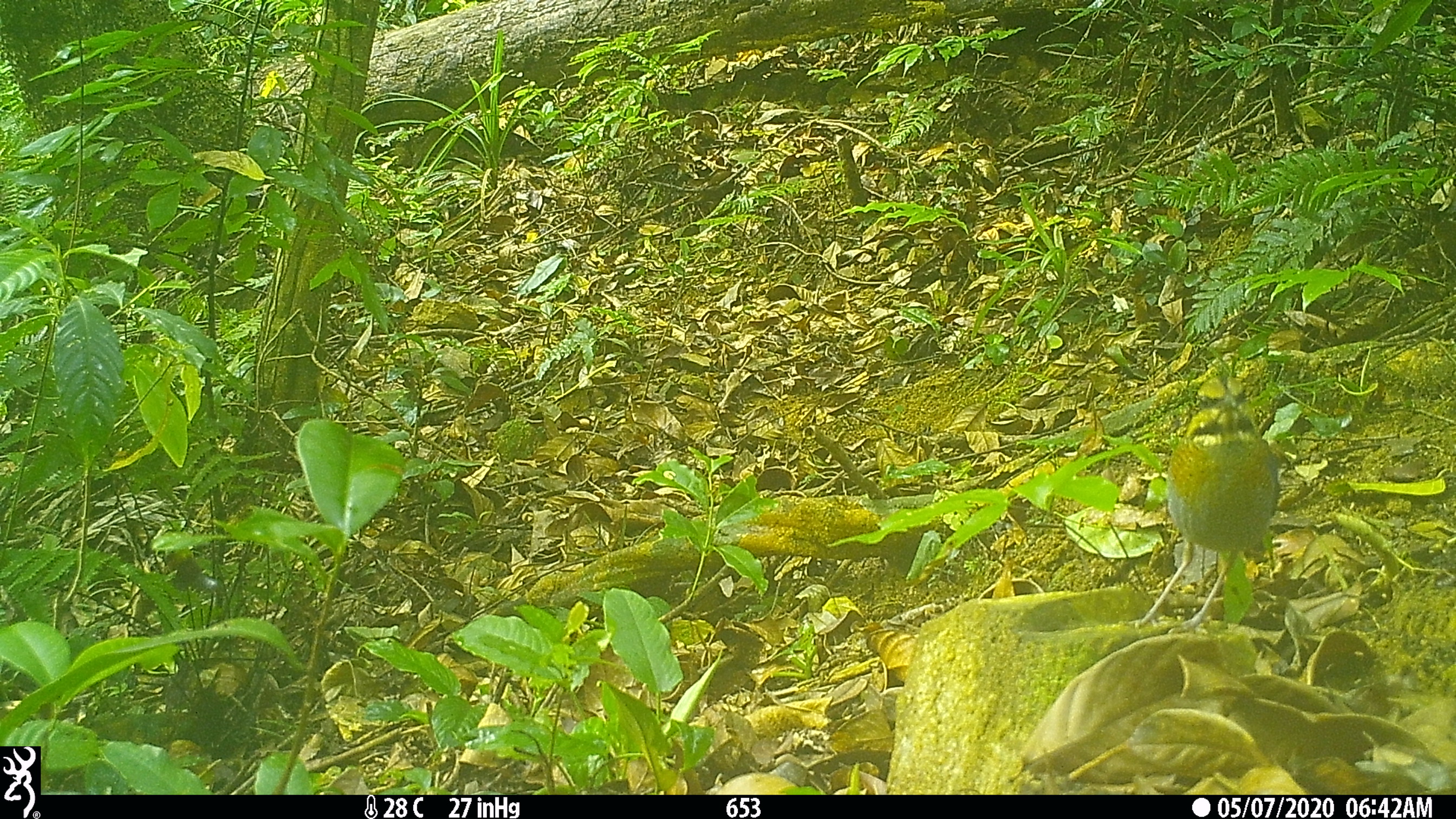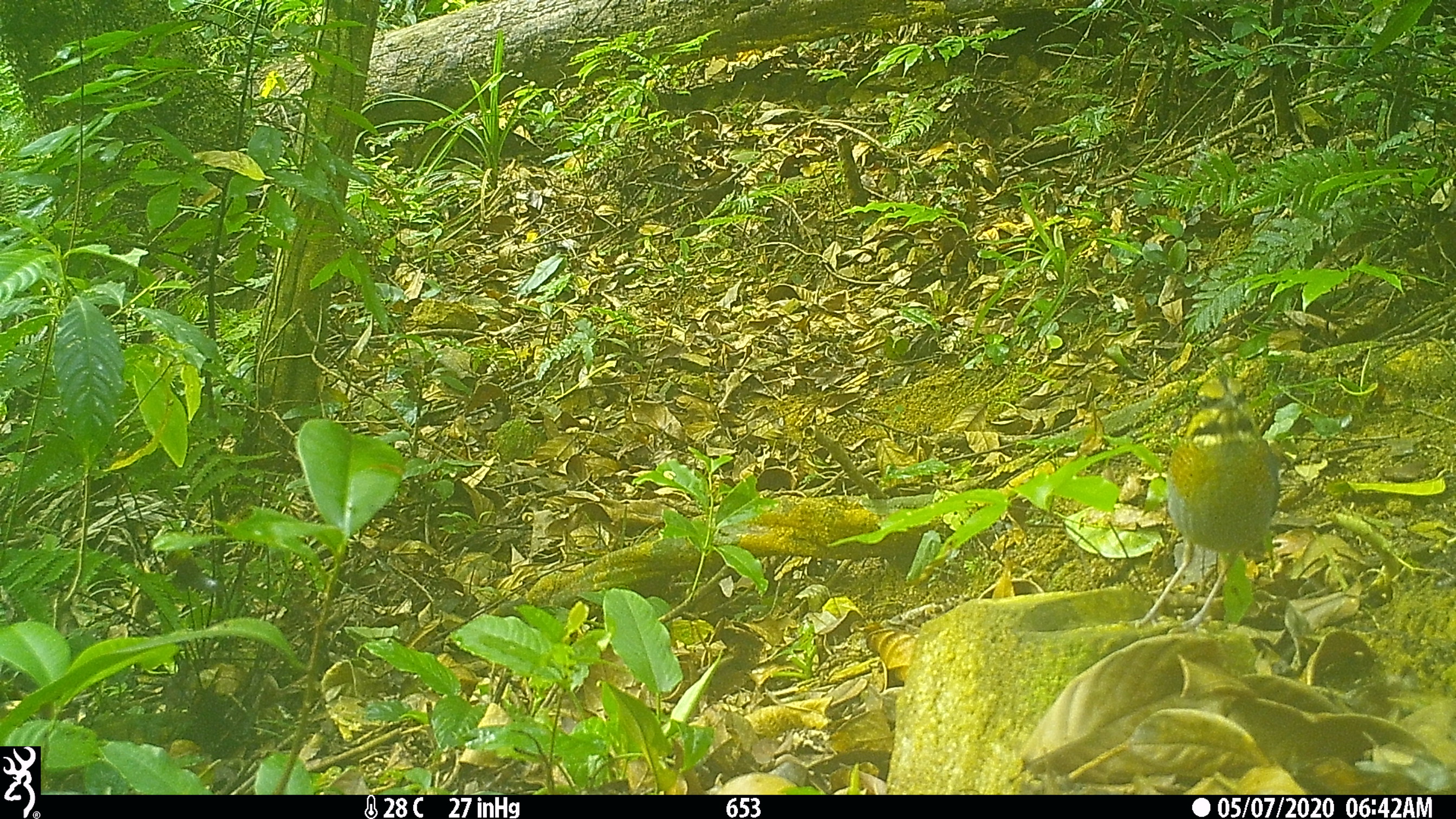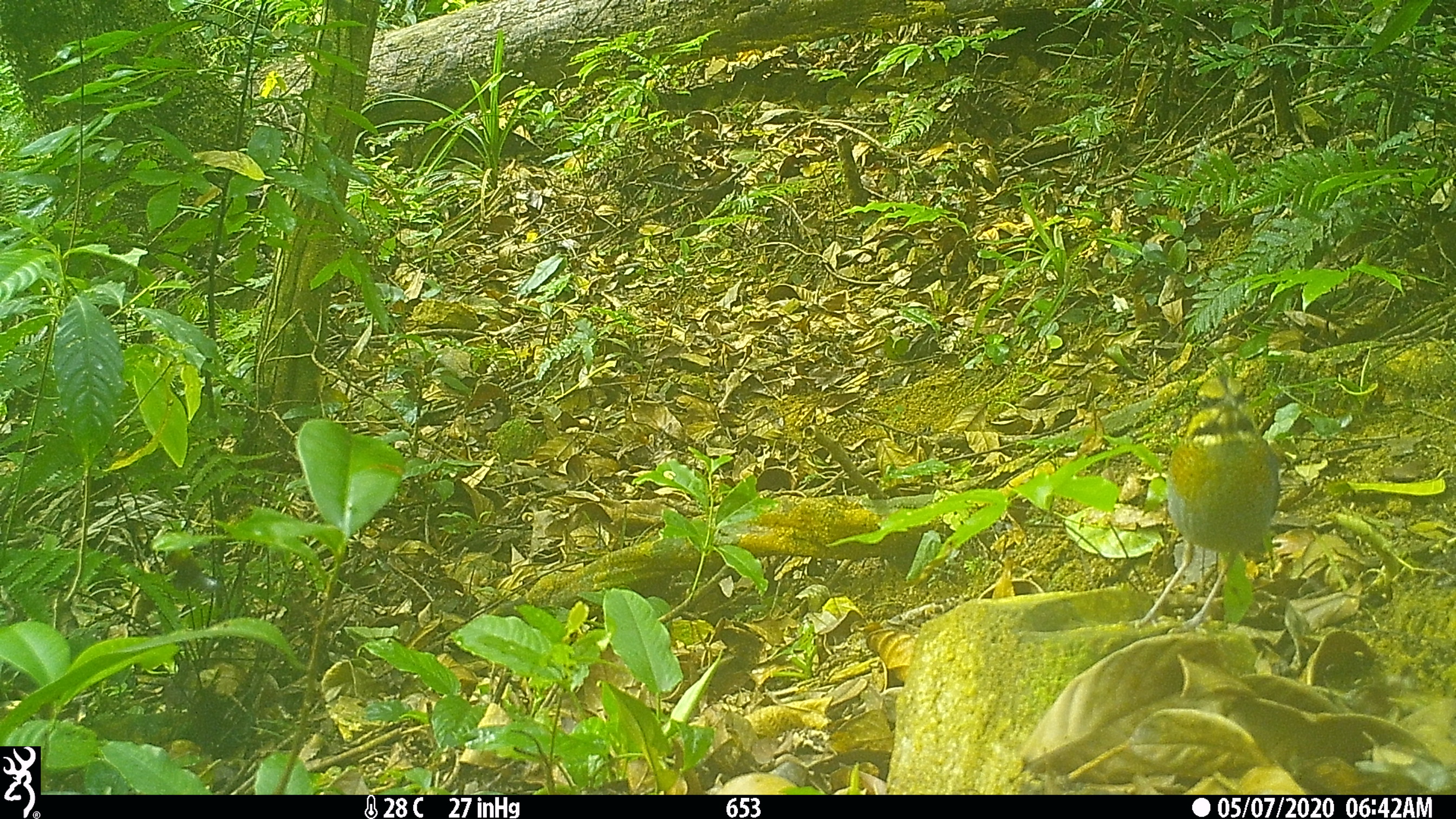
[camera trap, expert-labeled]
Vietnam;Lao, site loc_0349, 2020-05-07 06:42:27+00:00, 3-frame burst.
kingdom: Animalia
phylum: Chordata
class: Aves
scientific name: Aves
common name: bird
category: unidentified bird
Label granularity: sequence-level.